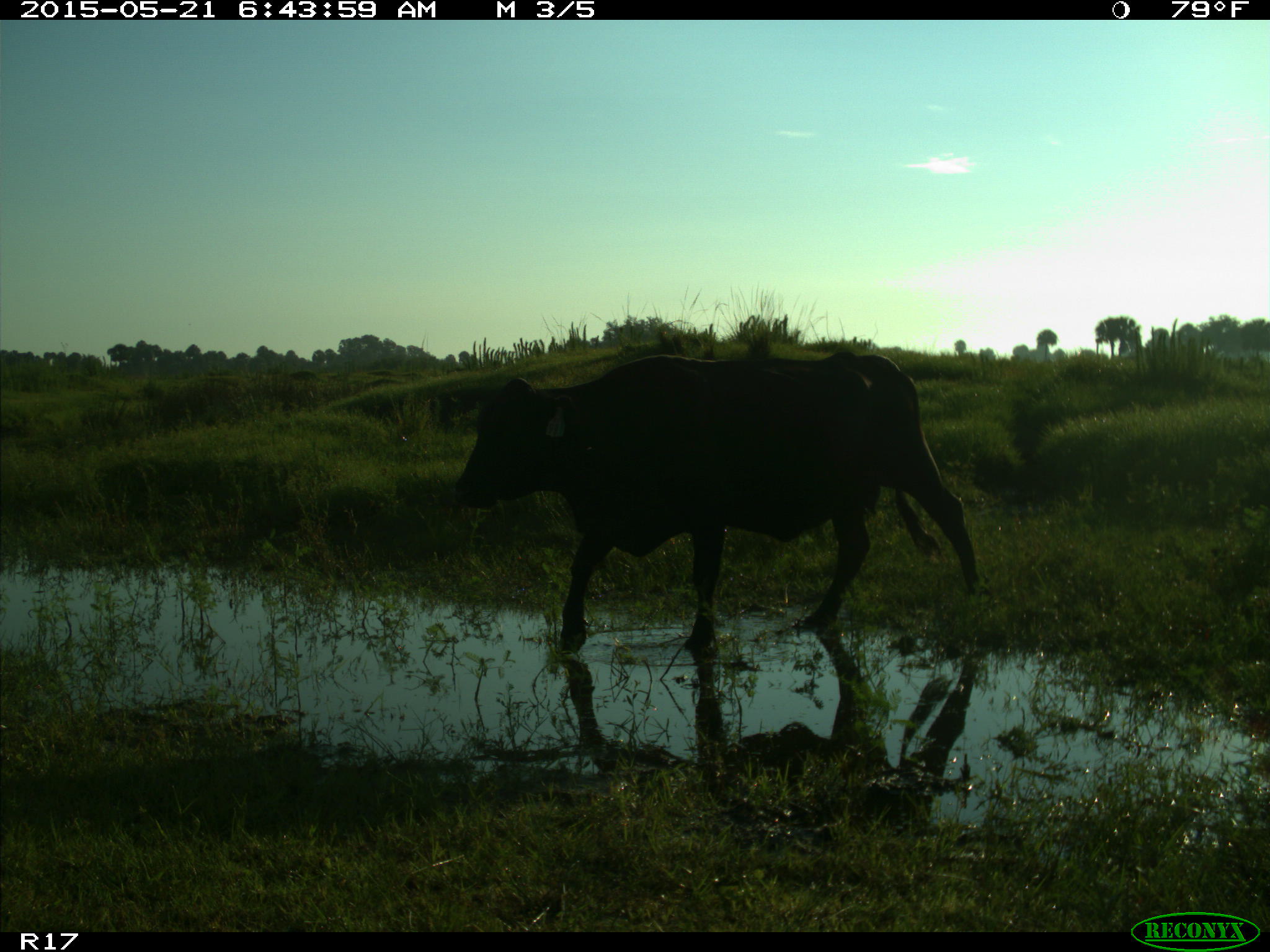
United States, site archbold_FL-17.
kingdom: Animalia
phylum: Chordata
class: Mammalia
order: Artiodactyla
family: Bovidae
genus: Bos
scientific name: Bos taurus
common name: domestic cow